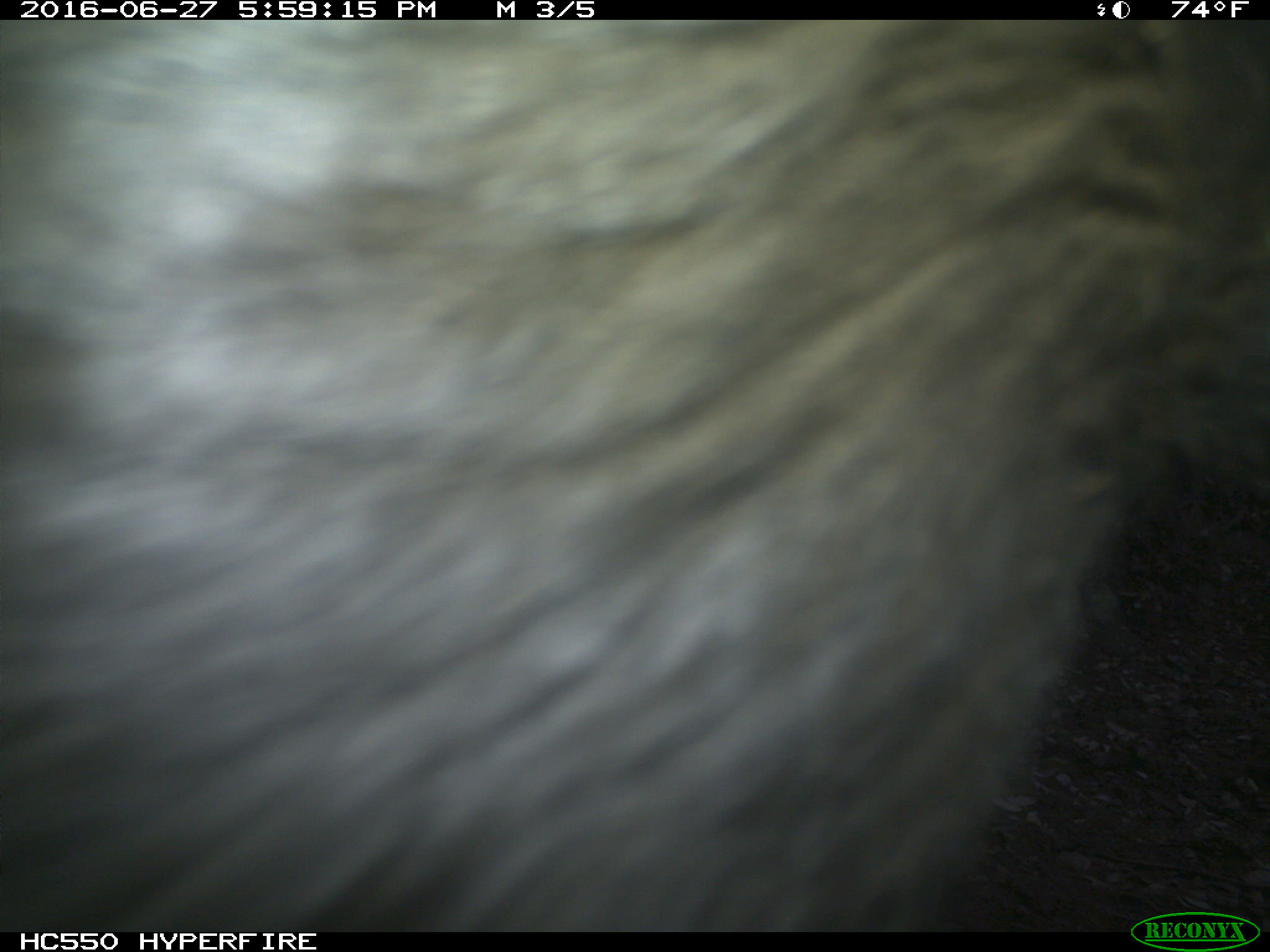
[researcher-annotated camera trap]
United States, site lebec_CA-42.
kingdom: Animalia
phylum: Chordata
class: Mammalia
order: Artiodactyla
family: Bovidae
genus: Bos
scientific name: Bos taurus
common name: domestic cow